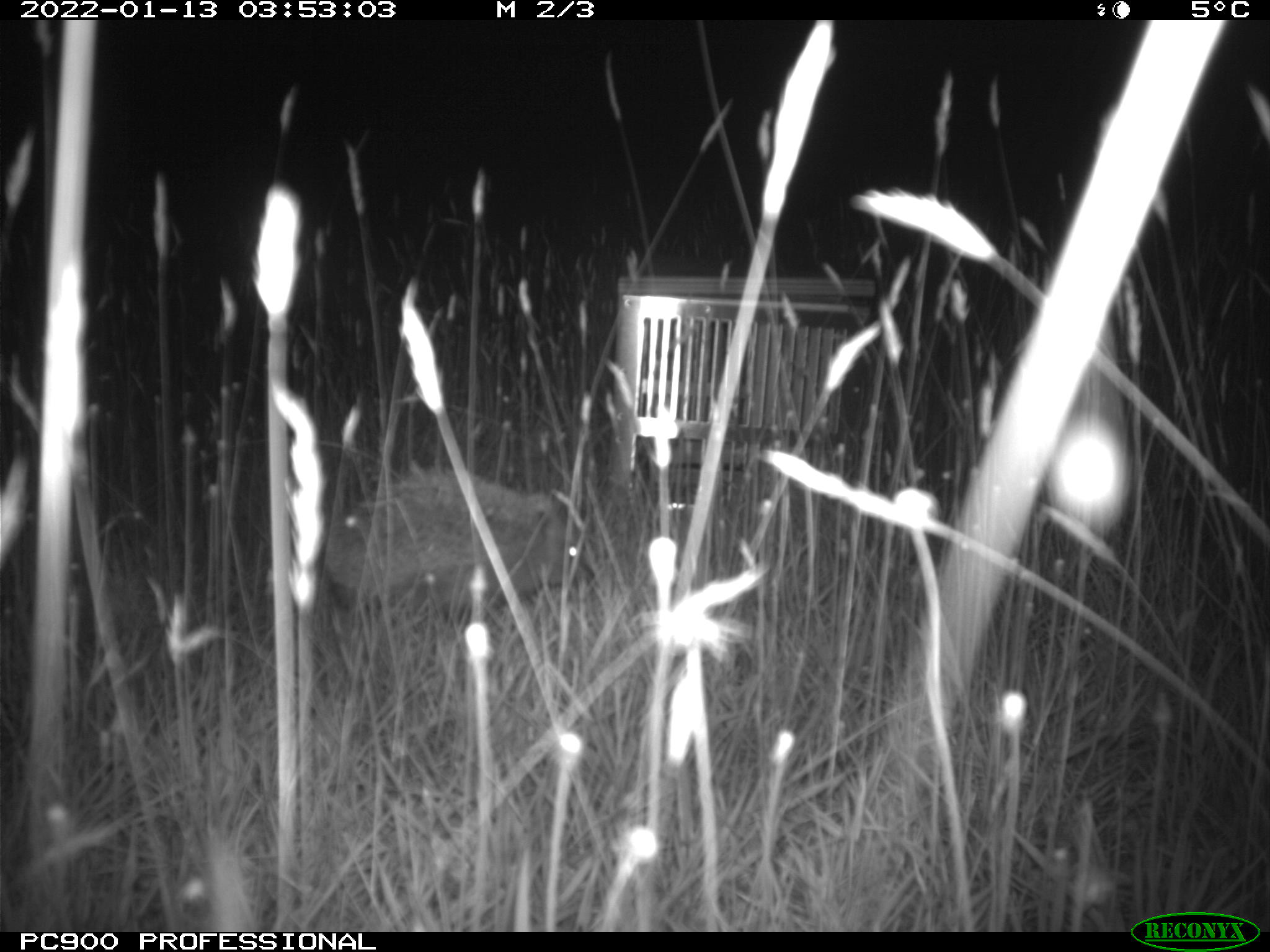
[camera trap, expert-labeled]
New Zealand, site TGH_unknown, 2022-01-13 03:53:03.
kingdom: Animalia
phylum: Chordata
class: Mammalia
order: Eulipotyphla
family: Erinaceidae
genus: Erinaceus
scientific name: Erinaceus europaeus europaeus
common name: european hedgehog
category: hedgehog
Hedgehog (european hedgehog) (Erinaceus europaeus europaeus).